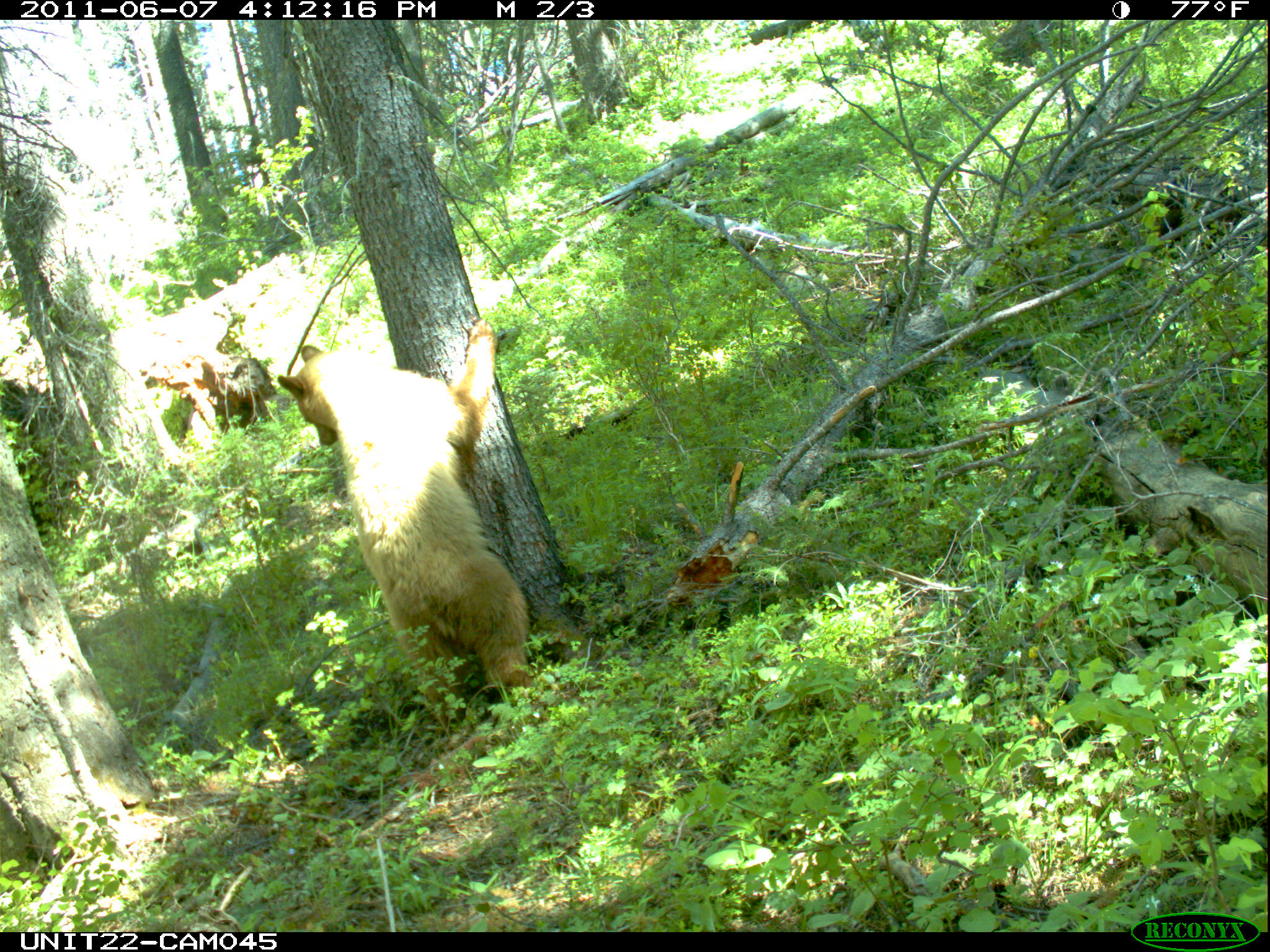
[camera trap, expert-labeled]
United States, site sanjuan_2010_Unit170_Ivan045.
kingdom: Animalia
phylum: Chordata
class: Mammalia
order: Carnivora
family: Ursidae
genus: Ursus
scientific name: Ursus americanus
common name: american black bear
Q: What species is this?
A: Ursus americanus (american black bear).